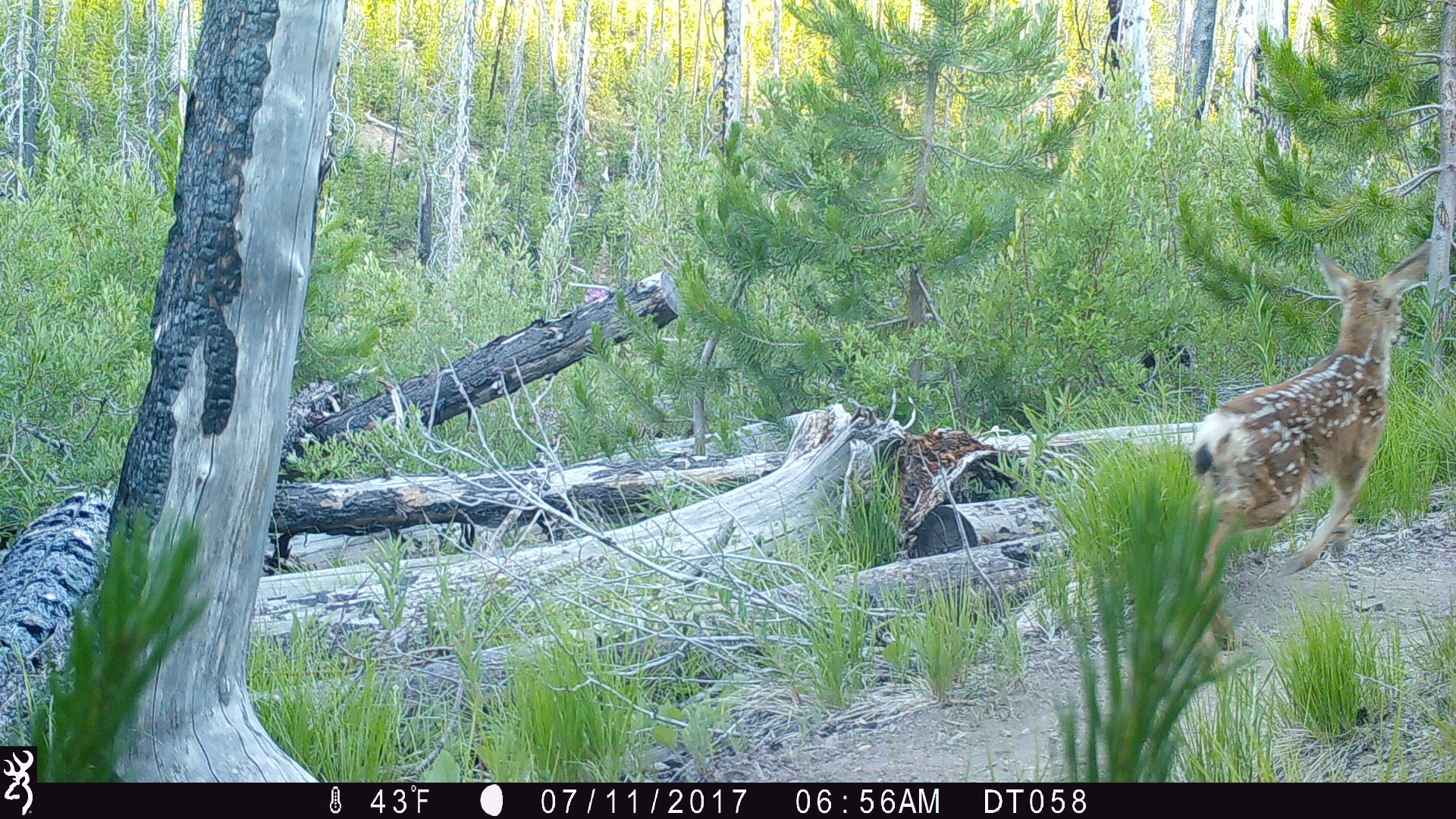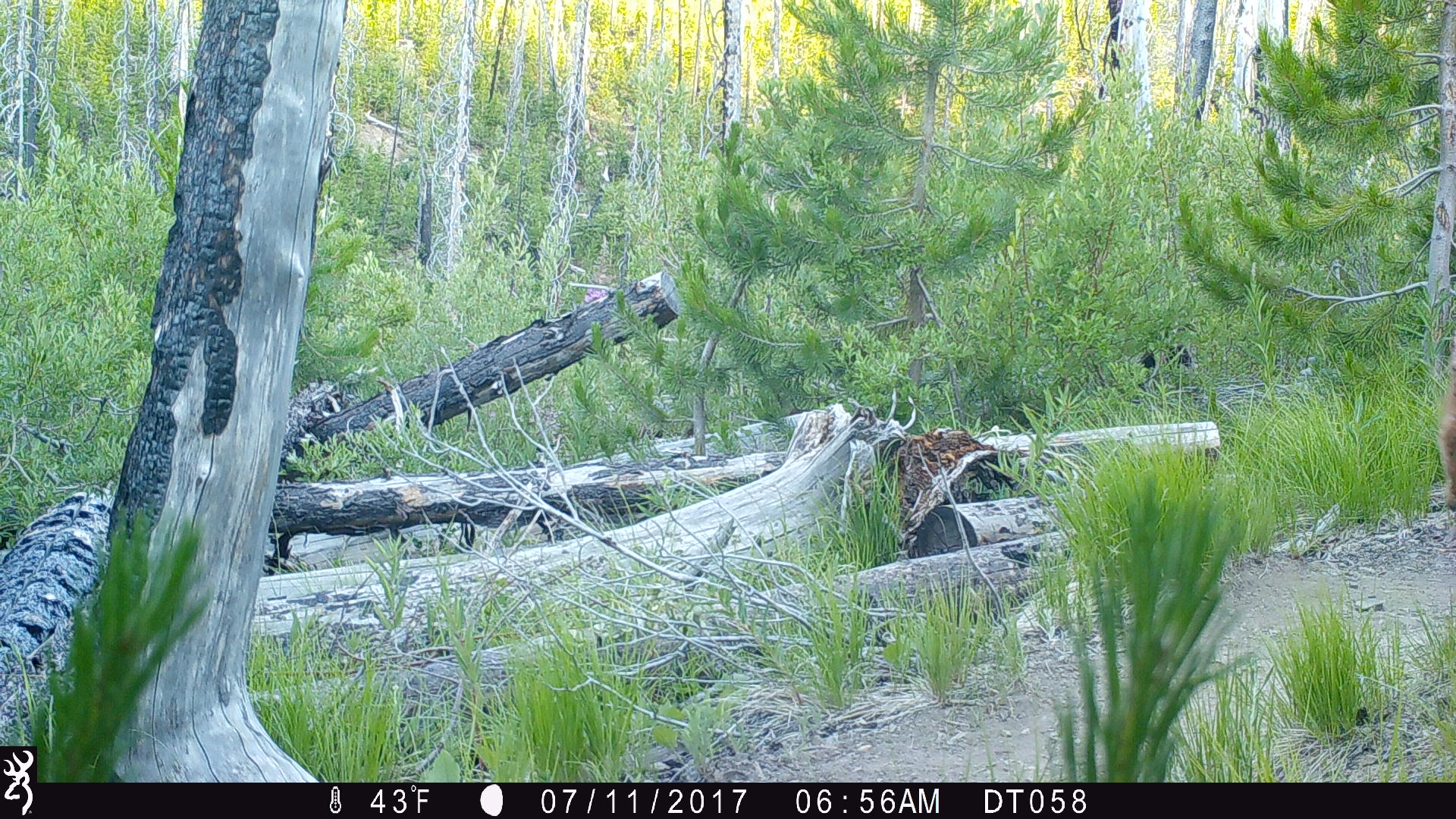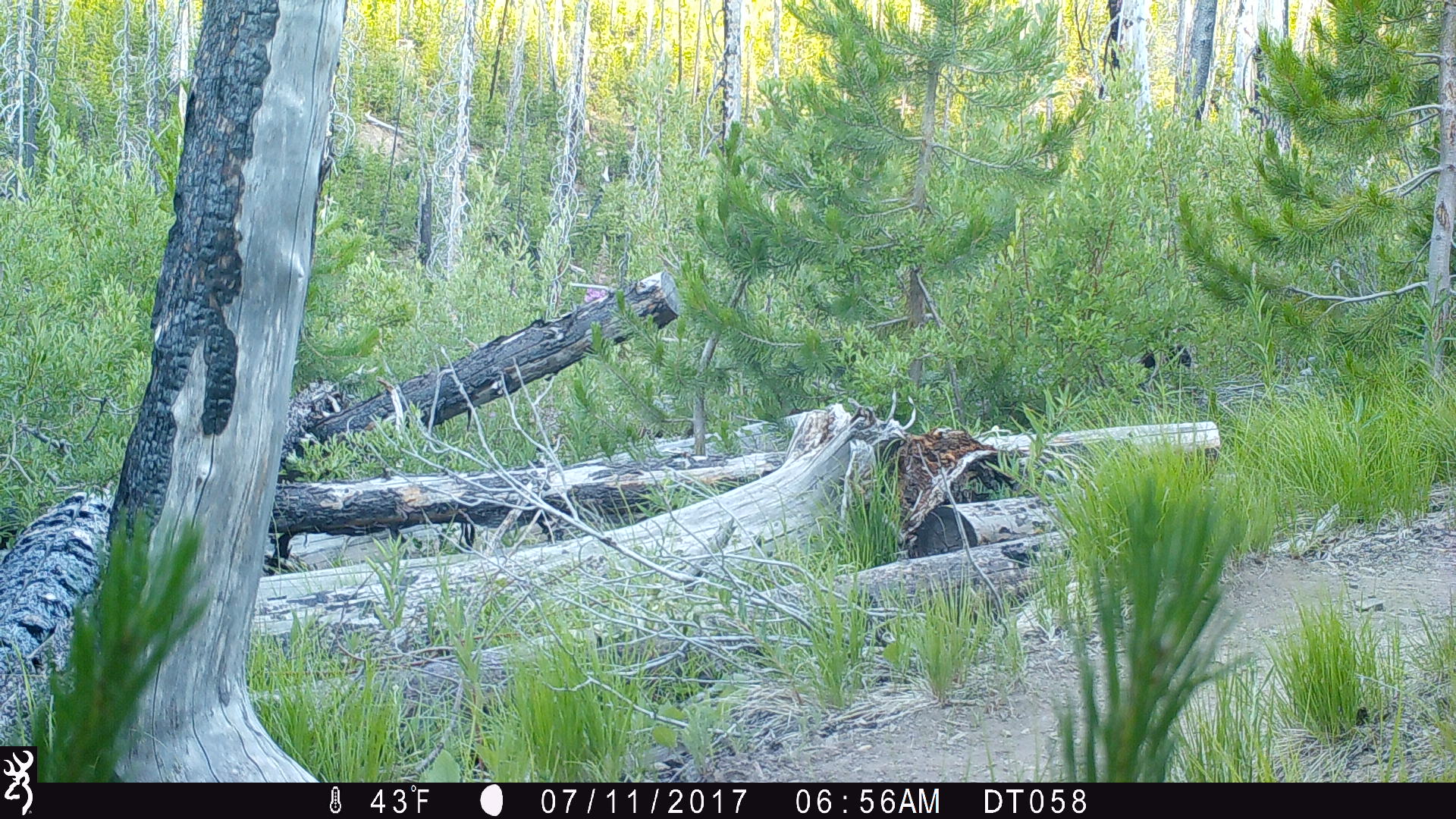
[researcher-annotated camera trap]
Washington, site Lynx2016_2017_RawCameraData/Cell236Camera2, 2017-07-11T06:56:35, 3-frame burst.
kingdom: Animalia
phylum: Chordata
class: Mammalia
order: Artiodactyla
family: Cervidae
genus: Odocoileus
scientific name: Odocoileus hemionus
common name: mule deer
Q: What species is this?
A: Odocoileus hemionus (mule deer).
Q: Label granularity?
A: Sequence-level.